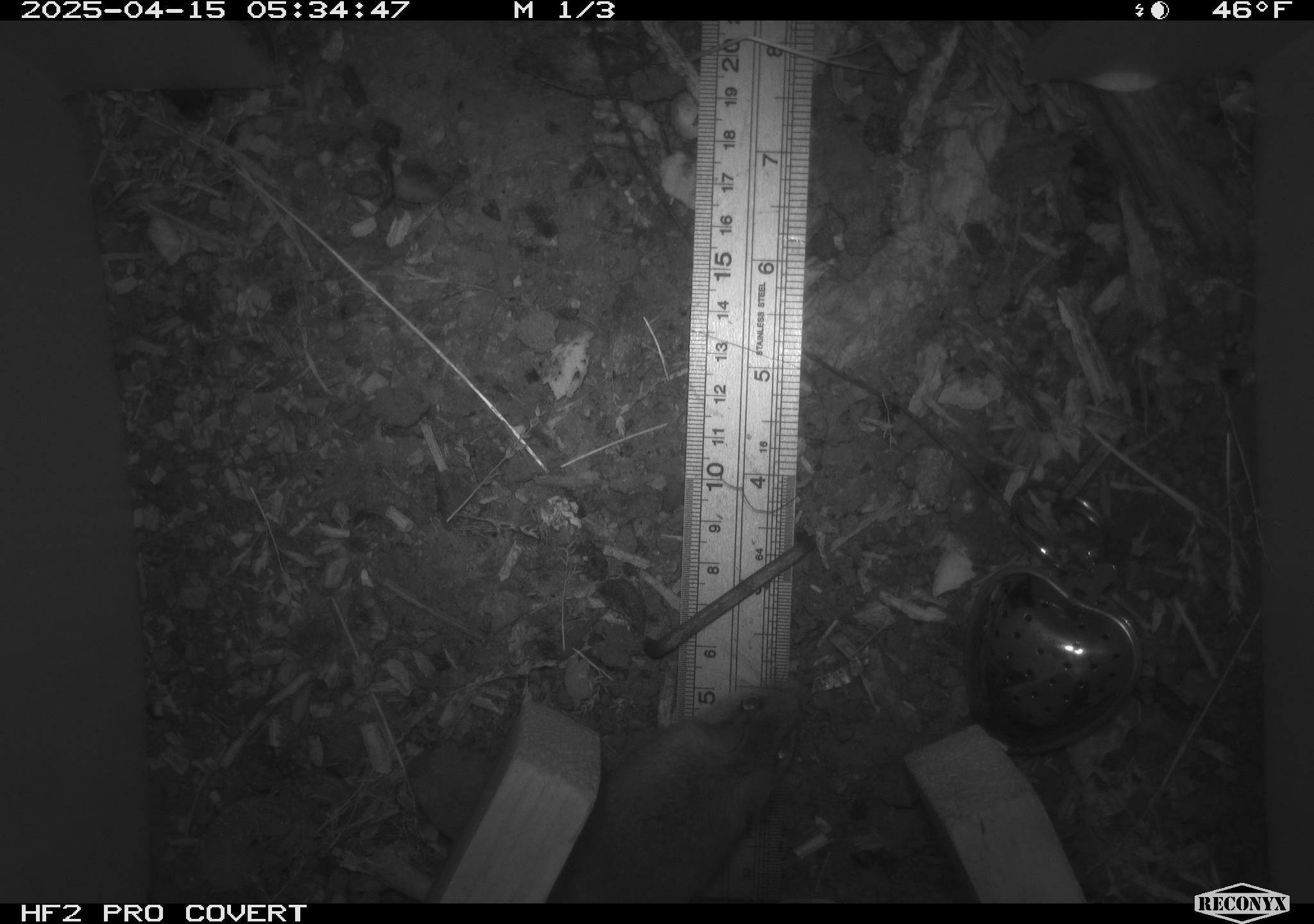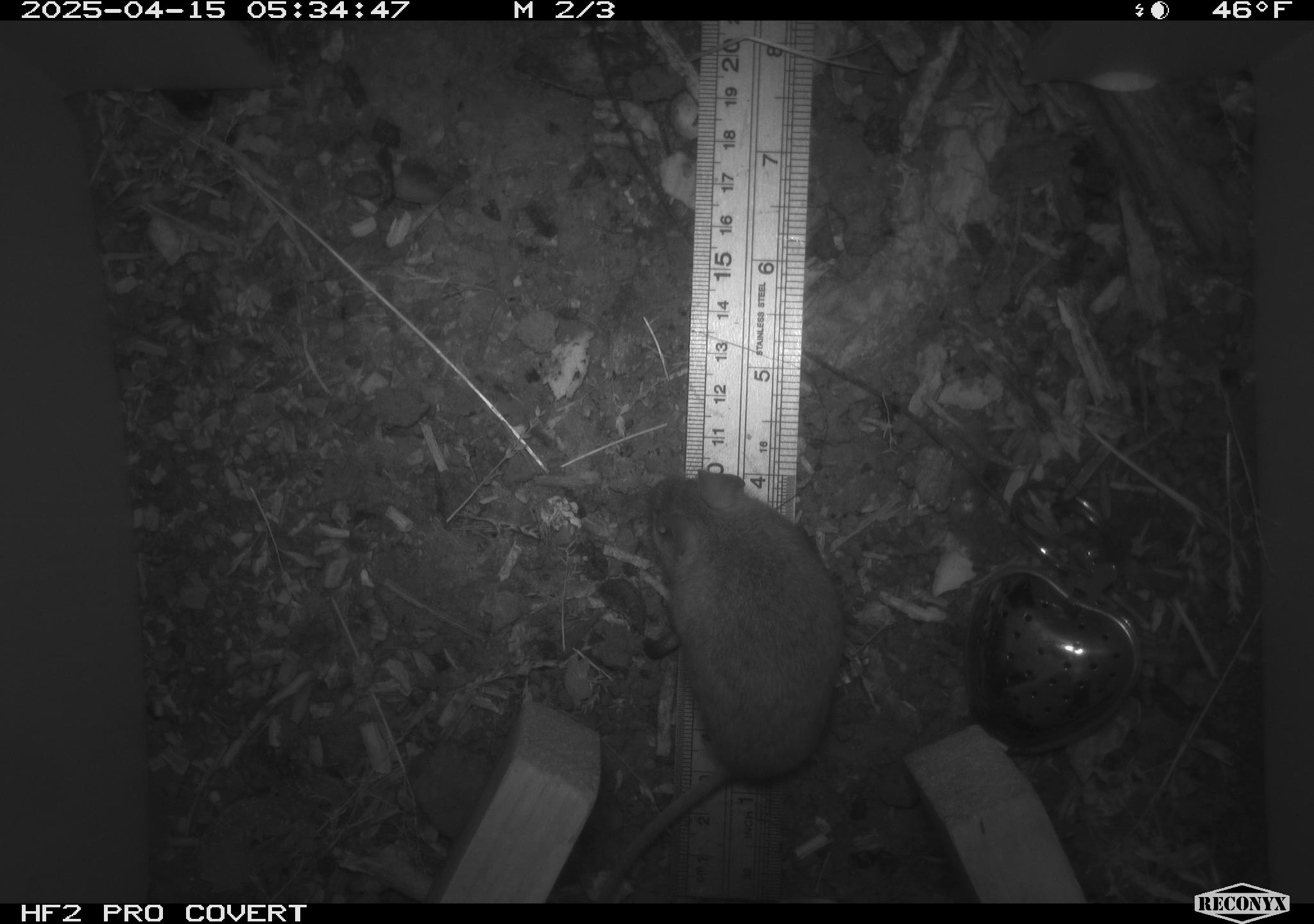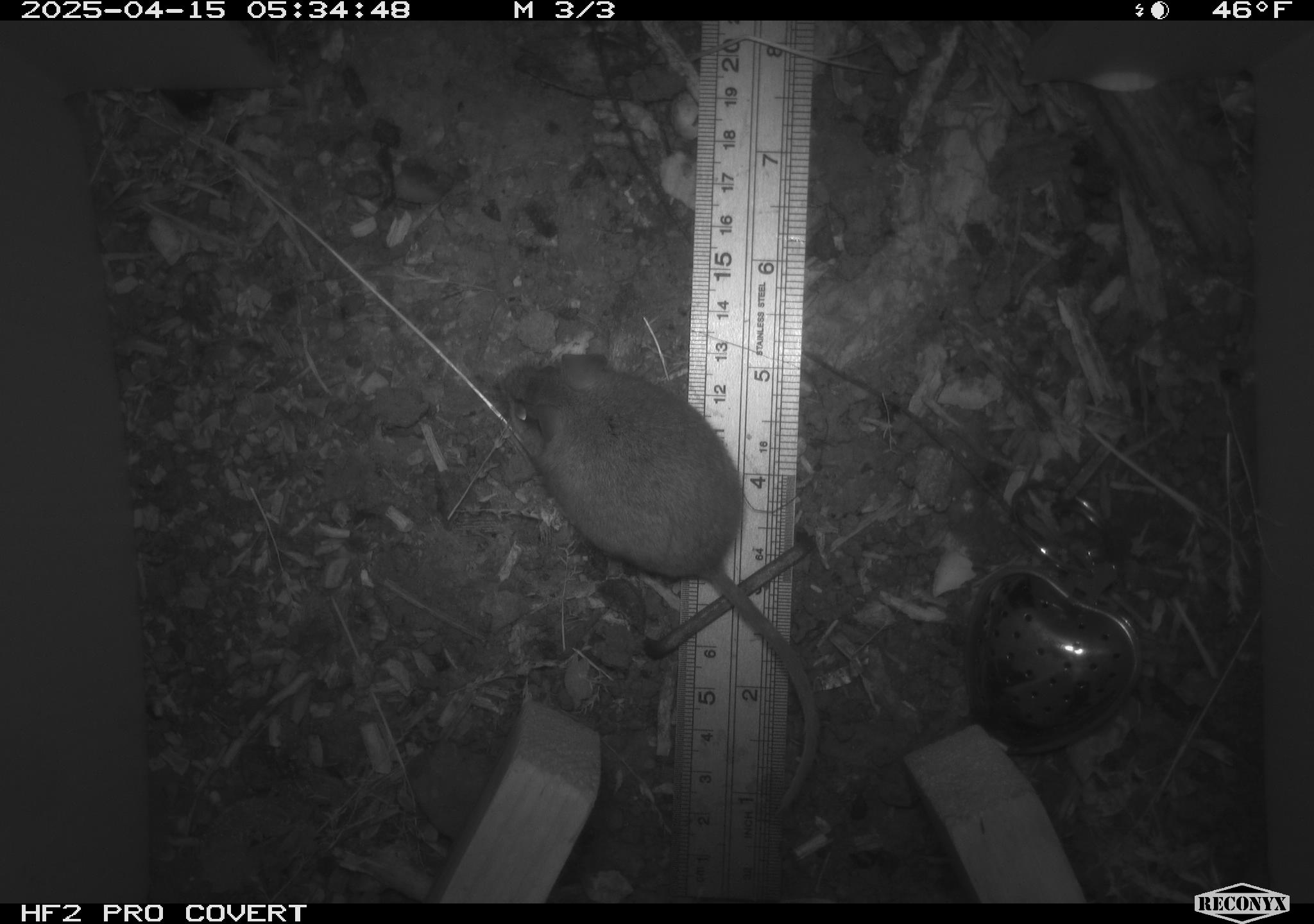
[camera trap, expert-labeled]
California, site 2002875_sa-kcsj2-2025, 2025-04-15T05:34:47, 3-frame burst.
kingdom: Animalia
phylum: Chordata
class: Mammalia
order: Rodentia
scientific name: Rodentia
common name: rodent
Rodent (Rodentia).